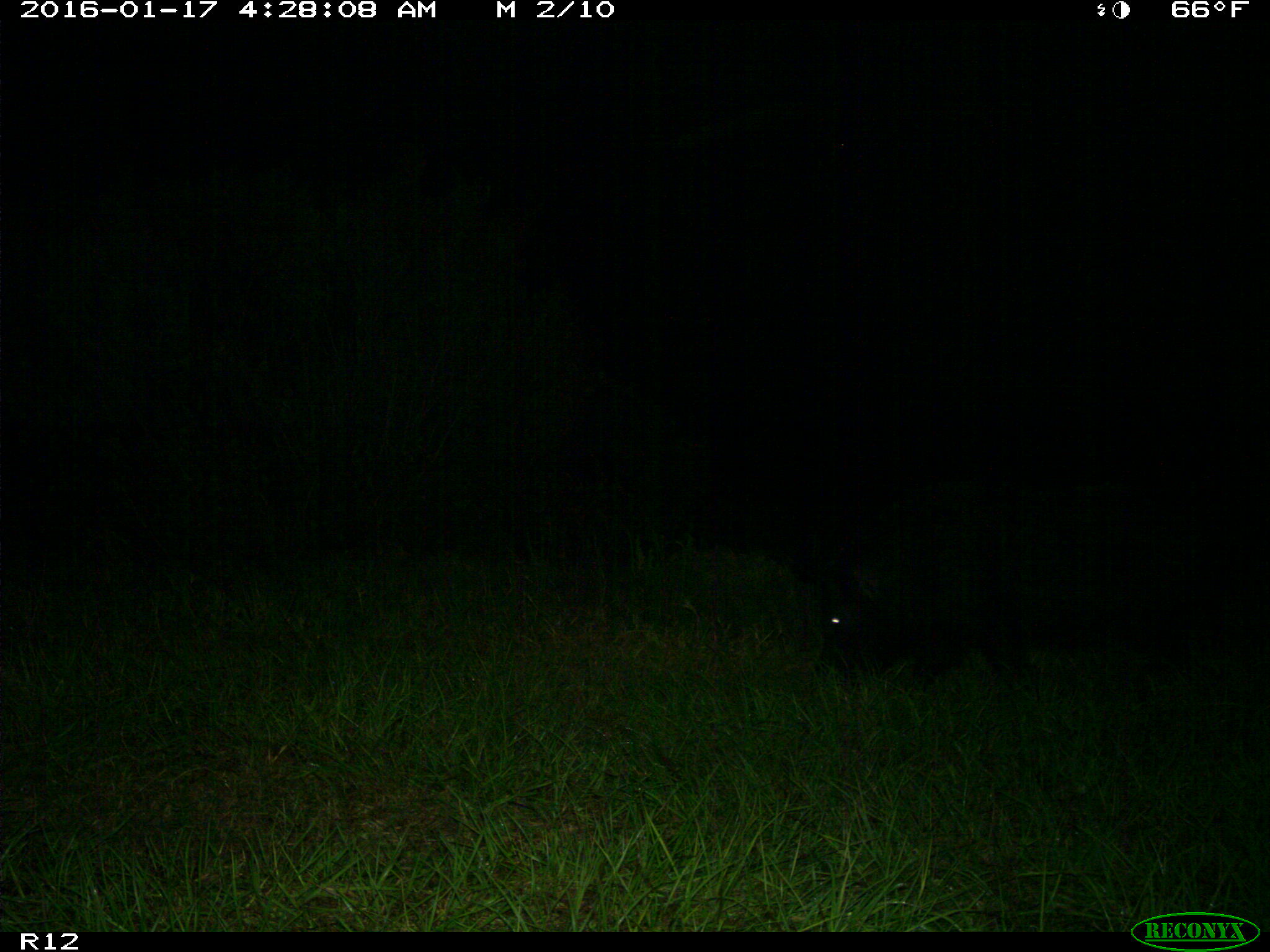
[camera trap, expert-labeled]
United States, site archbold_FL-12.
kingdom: Animalia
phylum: Chordata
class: Mammalia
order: Artiodactyla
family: Suidae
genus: Sus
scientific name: Sus scrofa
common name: wild boar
Sus scrofa (wild boar).